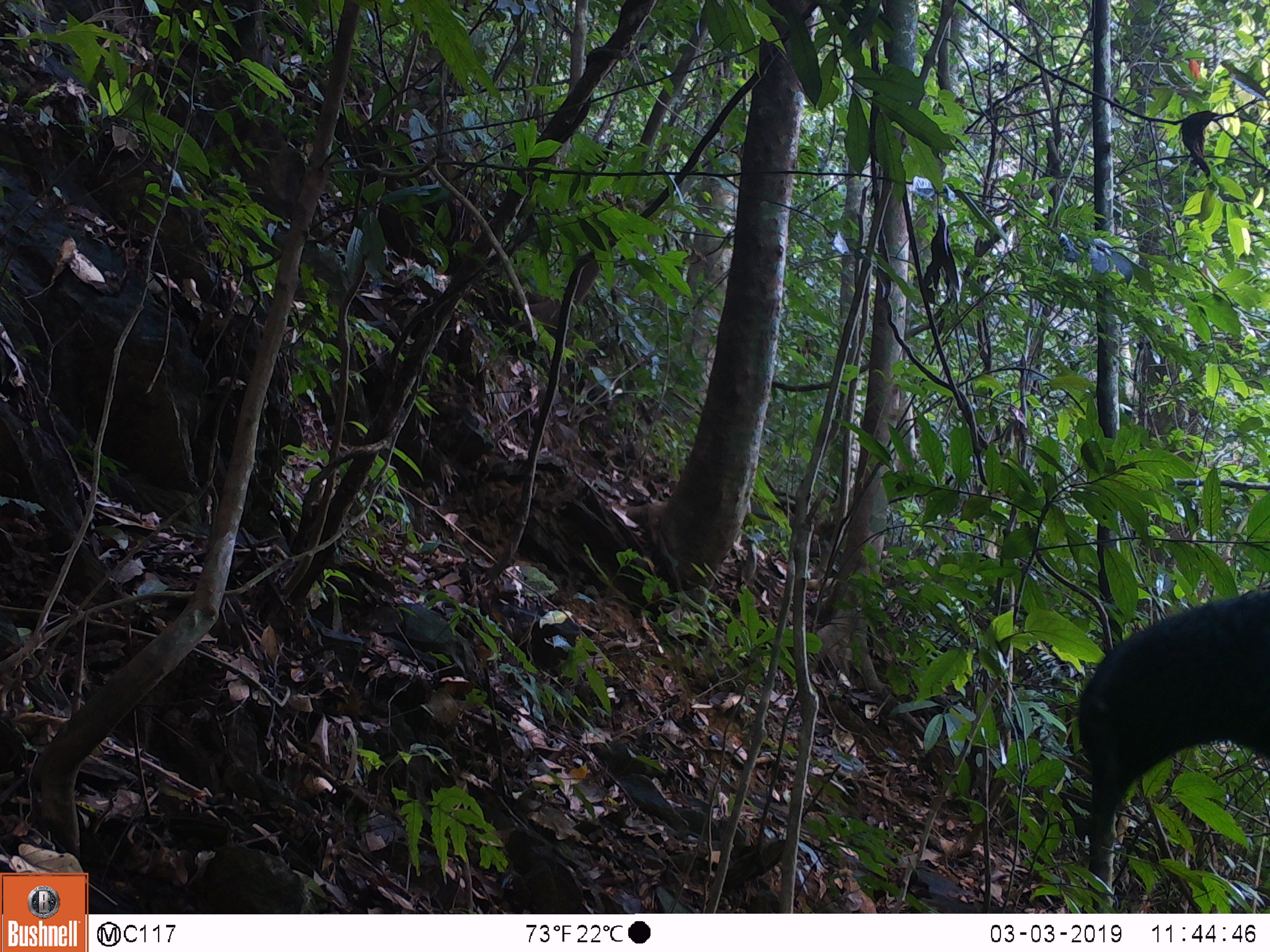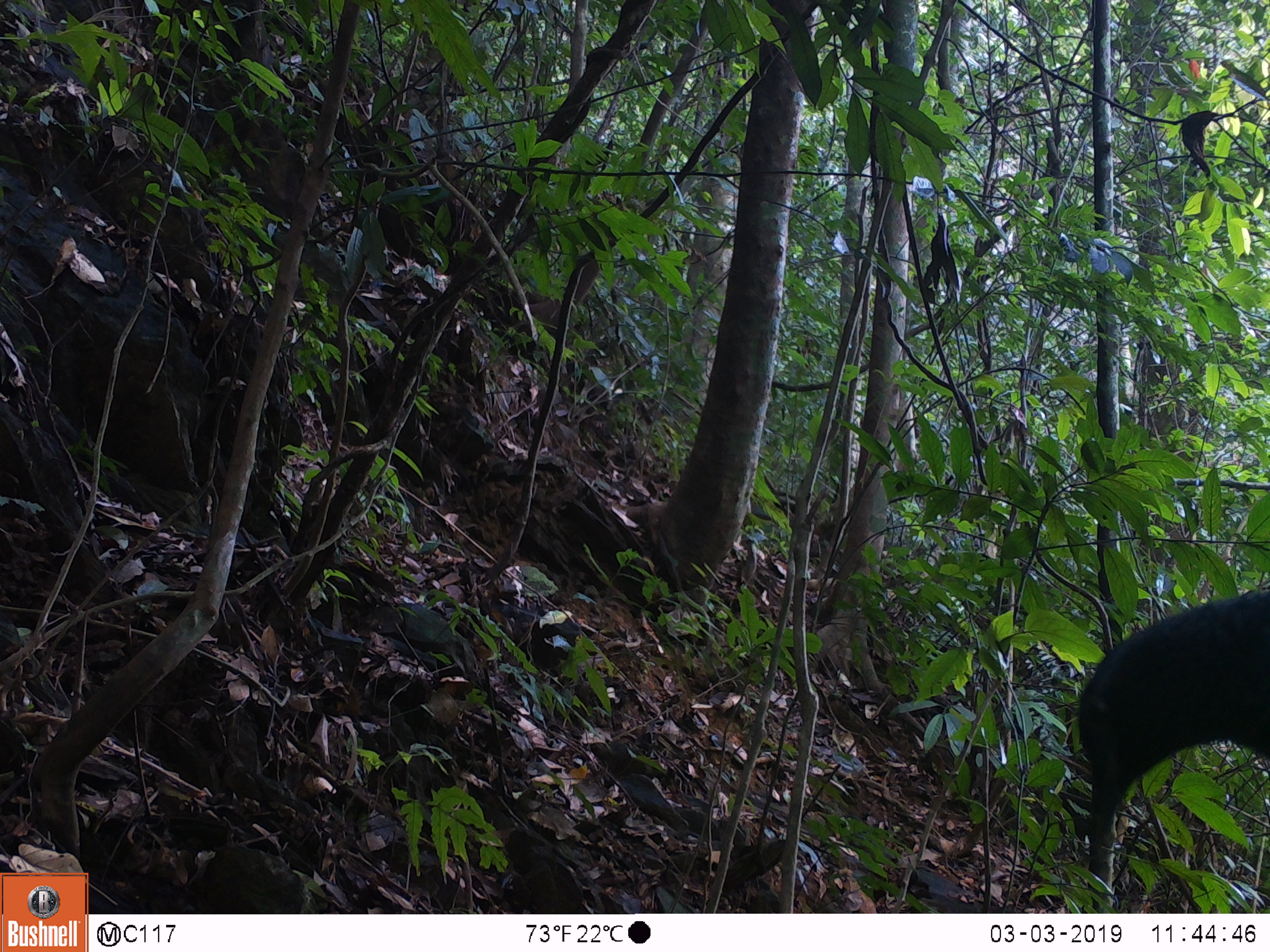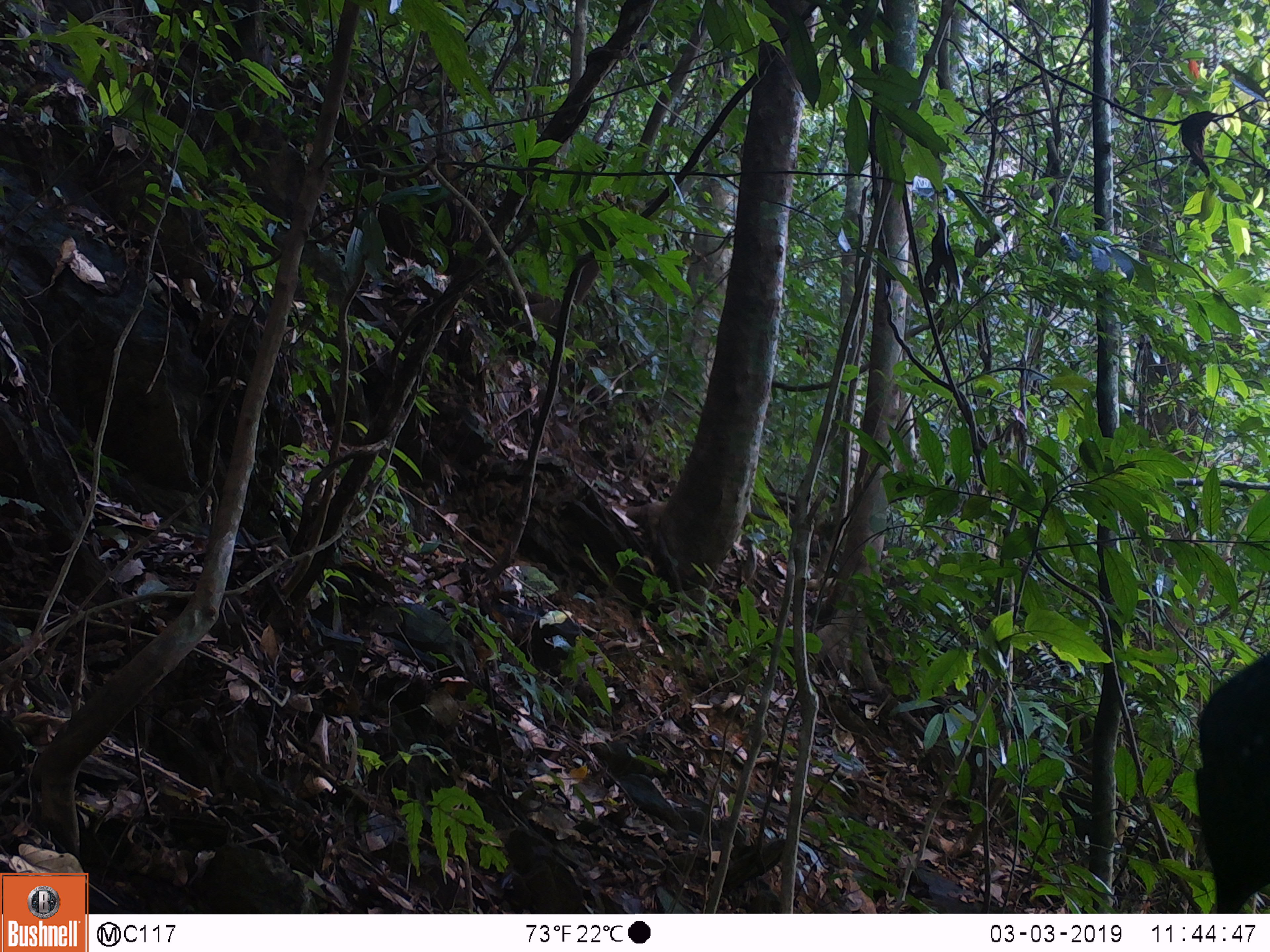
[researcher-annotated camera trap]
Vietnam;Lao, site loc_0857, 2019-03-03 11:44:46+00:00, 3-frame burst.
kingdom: Animalia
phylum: Chordata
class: Aves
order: Passeriformes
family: Muscicapidae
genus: Myophonus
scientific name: Myophonus caeruleus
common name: blue whistling thrush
Blue whistling thrush (Myophonus caeruleus). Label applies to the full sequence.